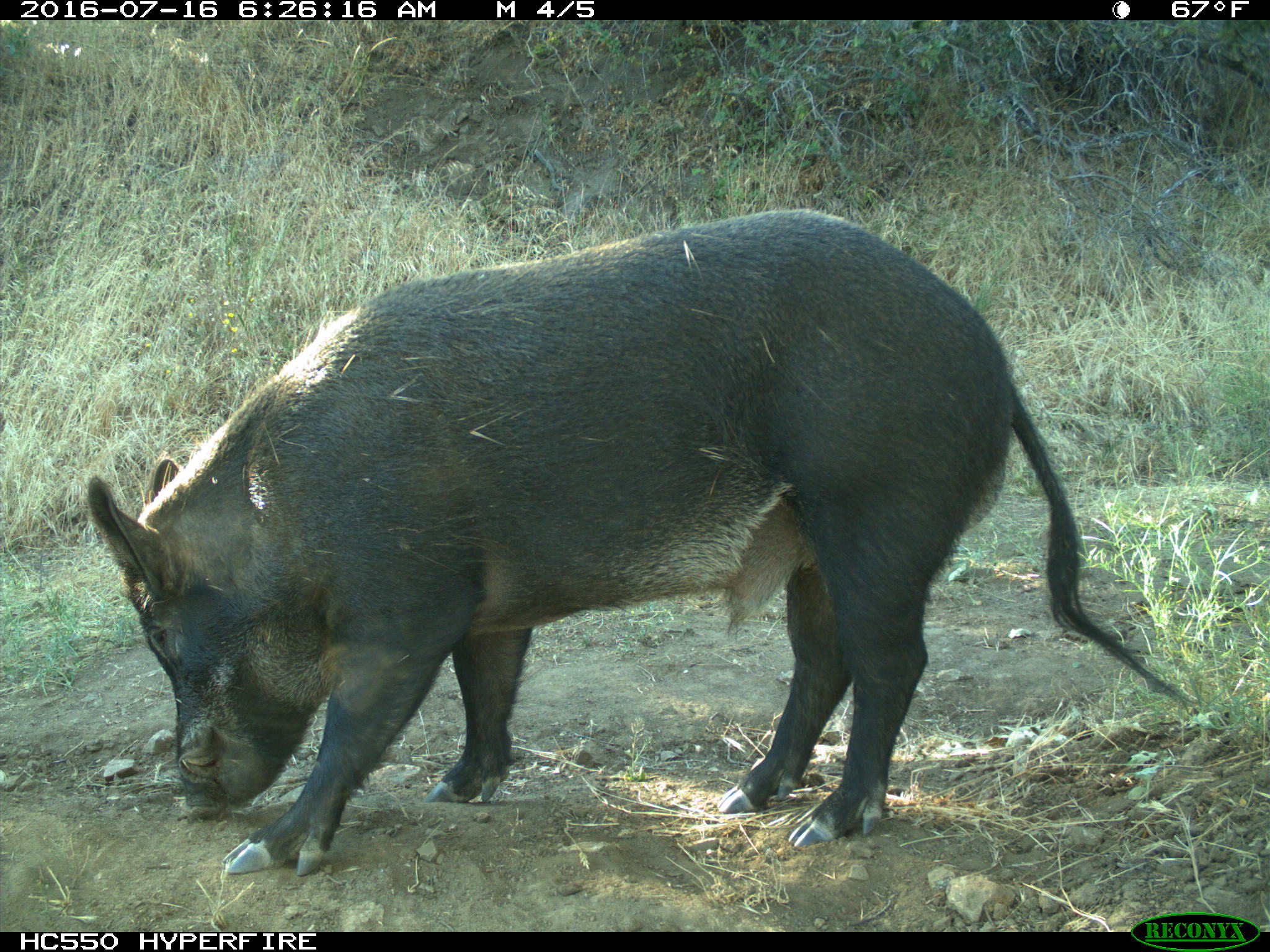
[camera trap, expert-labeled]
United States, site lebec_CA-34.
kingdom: Animalia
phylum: Chordata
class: Mammalia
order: Artiodactyla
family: Suidae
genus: Sus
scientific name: Sus scrofa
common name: wild boar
Sus scrofa (wild boar).